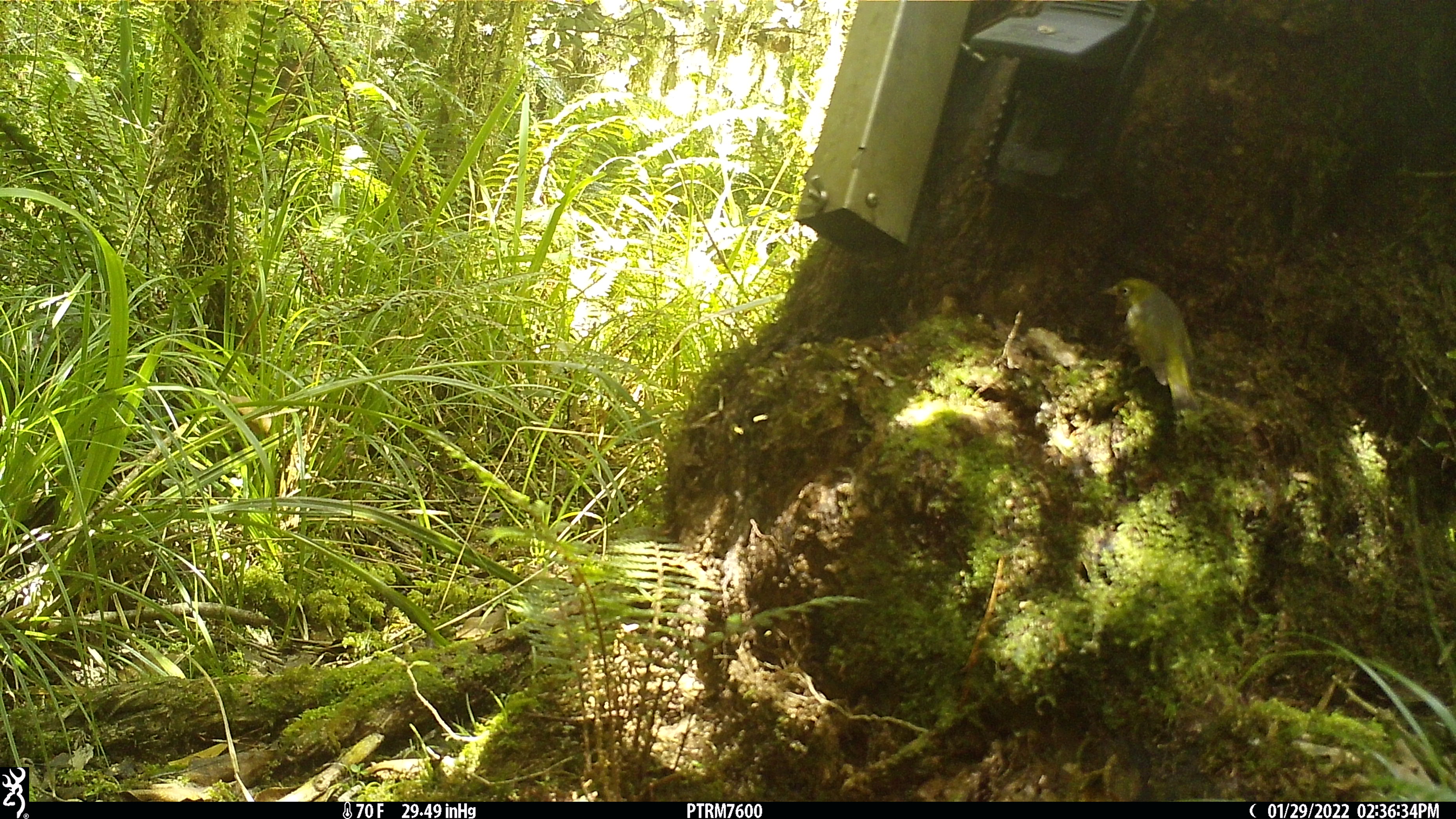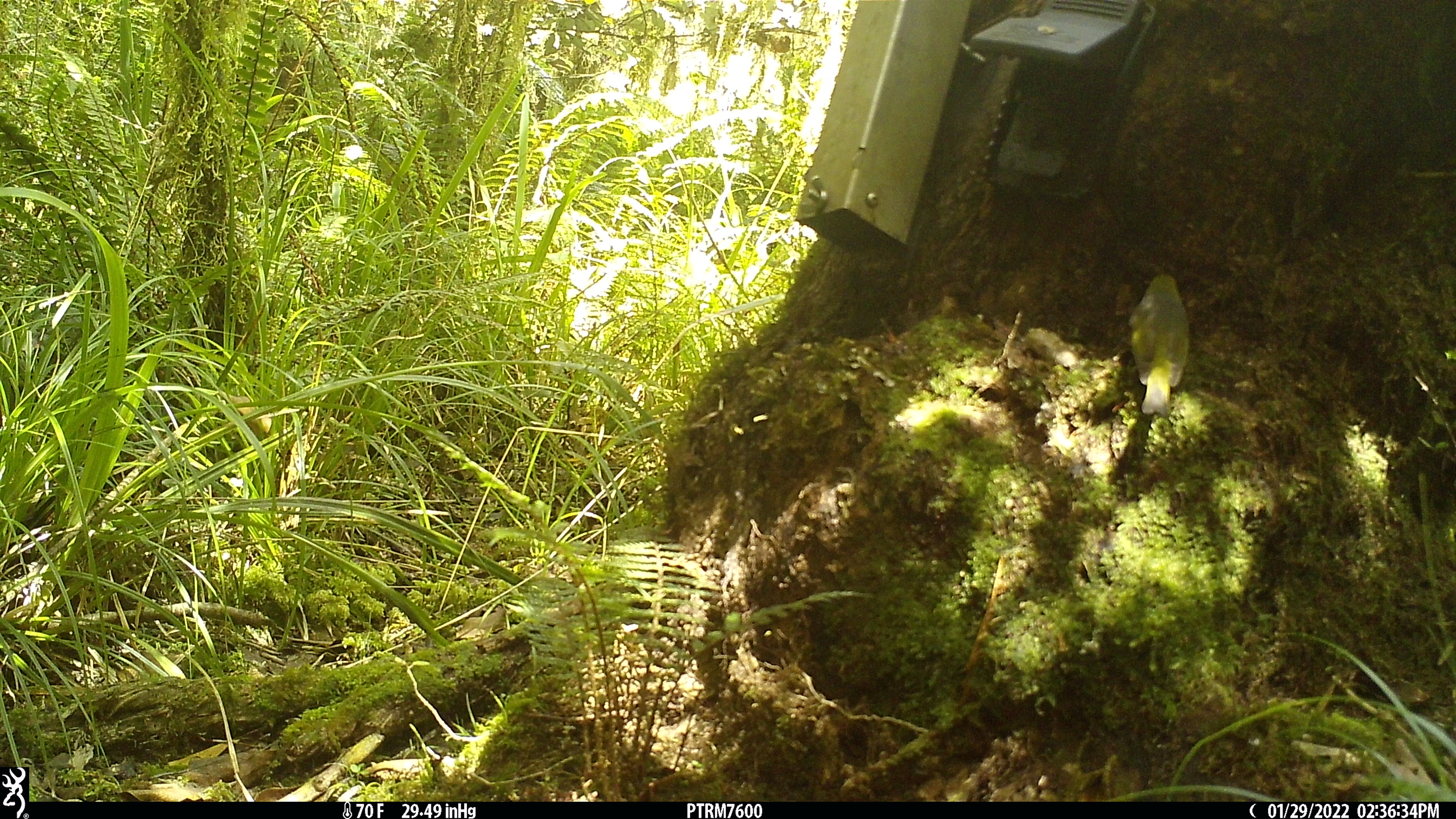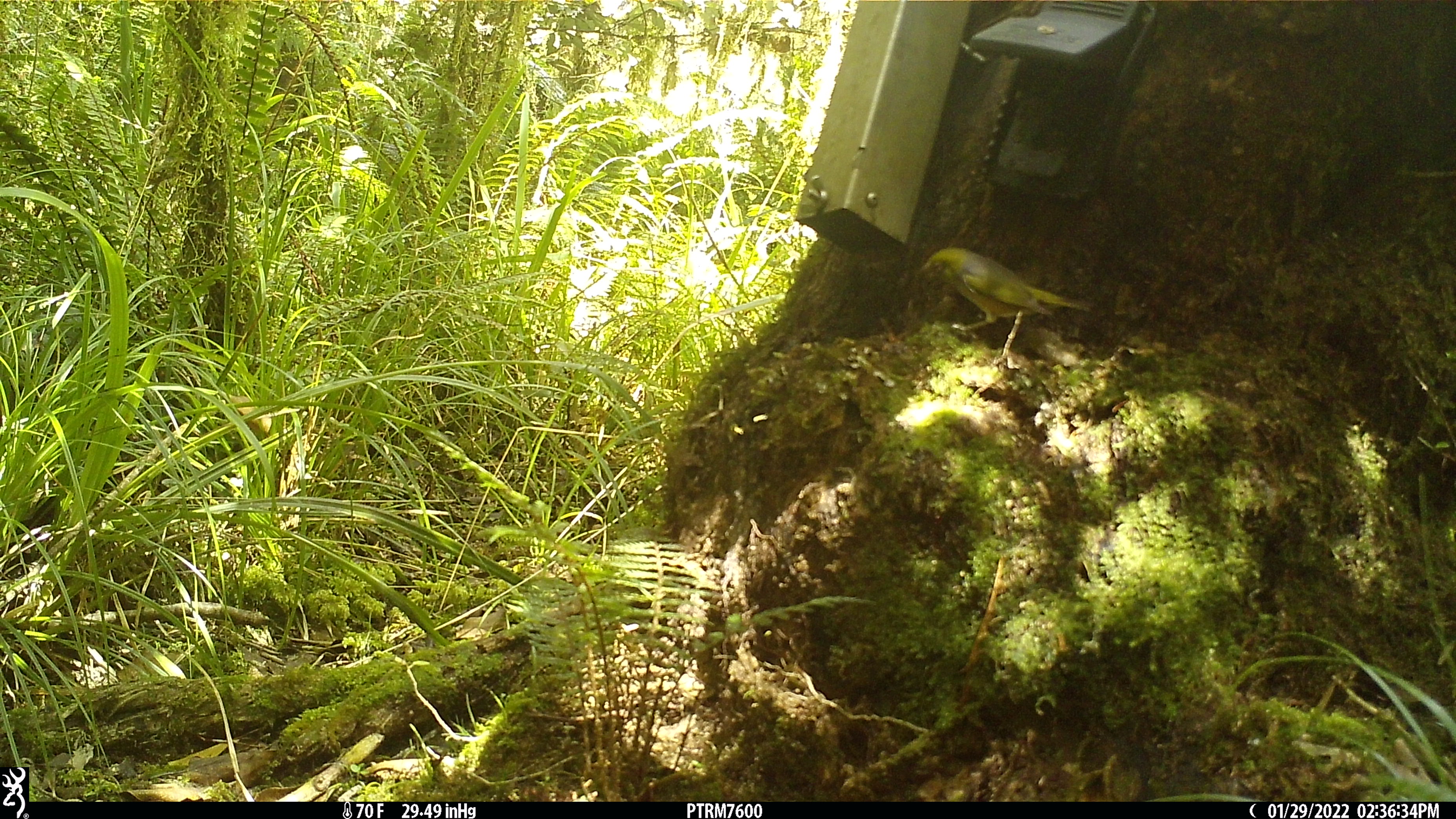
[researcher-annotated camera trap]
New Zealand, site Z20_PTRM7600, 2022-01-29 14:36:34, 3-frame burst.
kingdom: Animalia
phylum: Chordata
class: Aves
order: Passeriformes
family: Zosteropidae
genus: Zosterops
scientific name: Zosterops lateralis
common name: silvereye